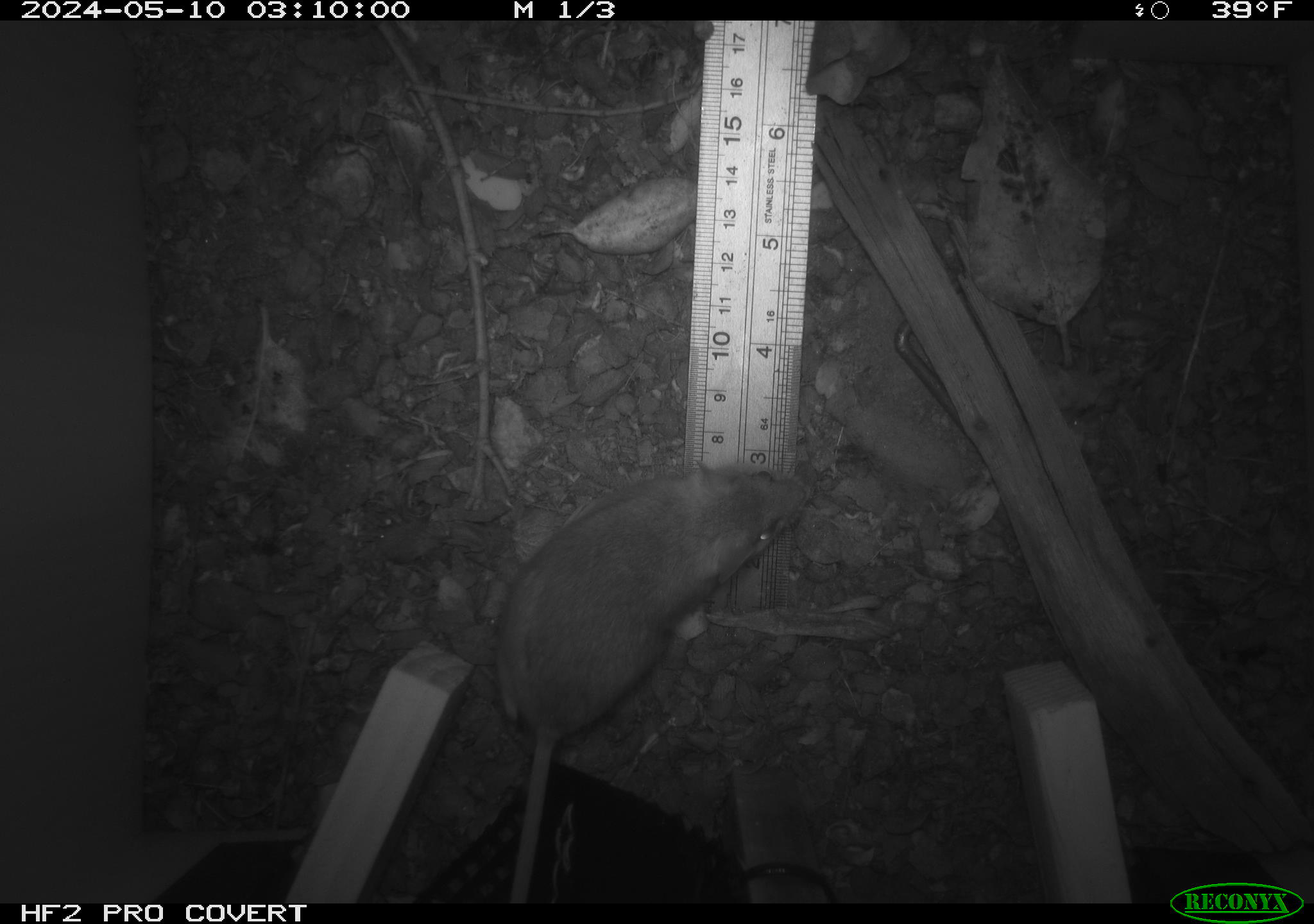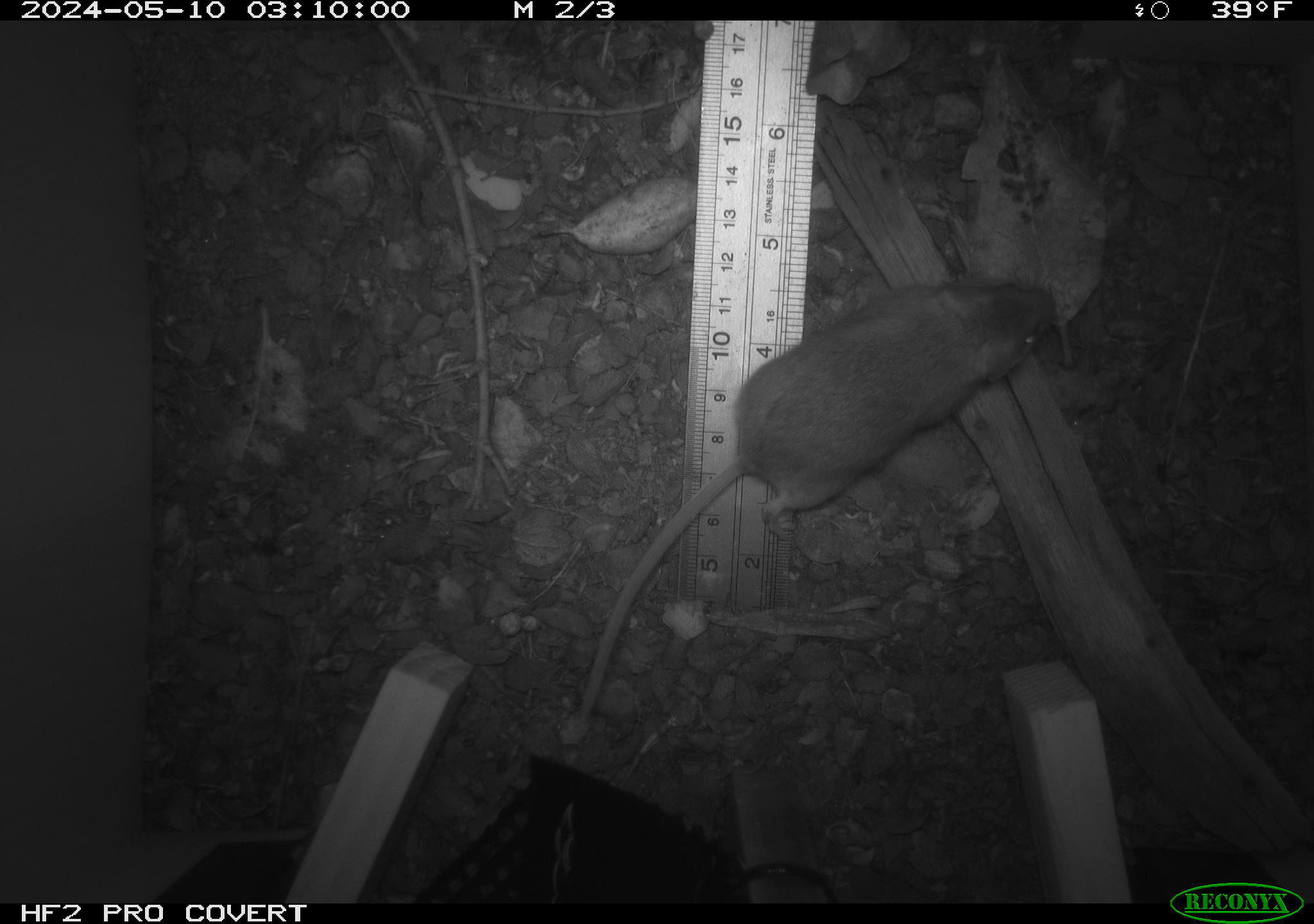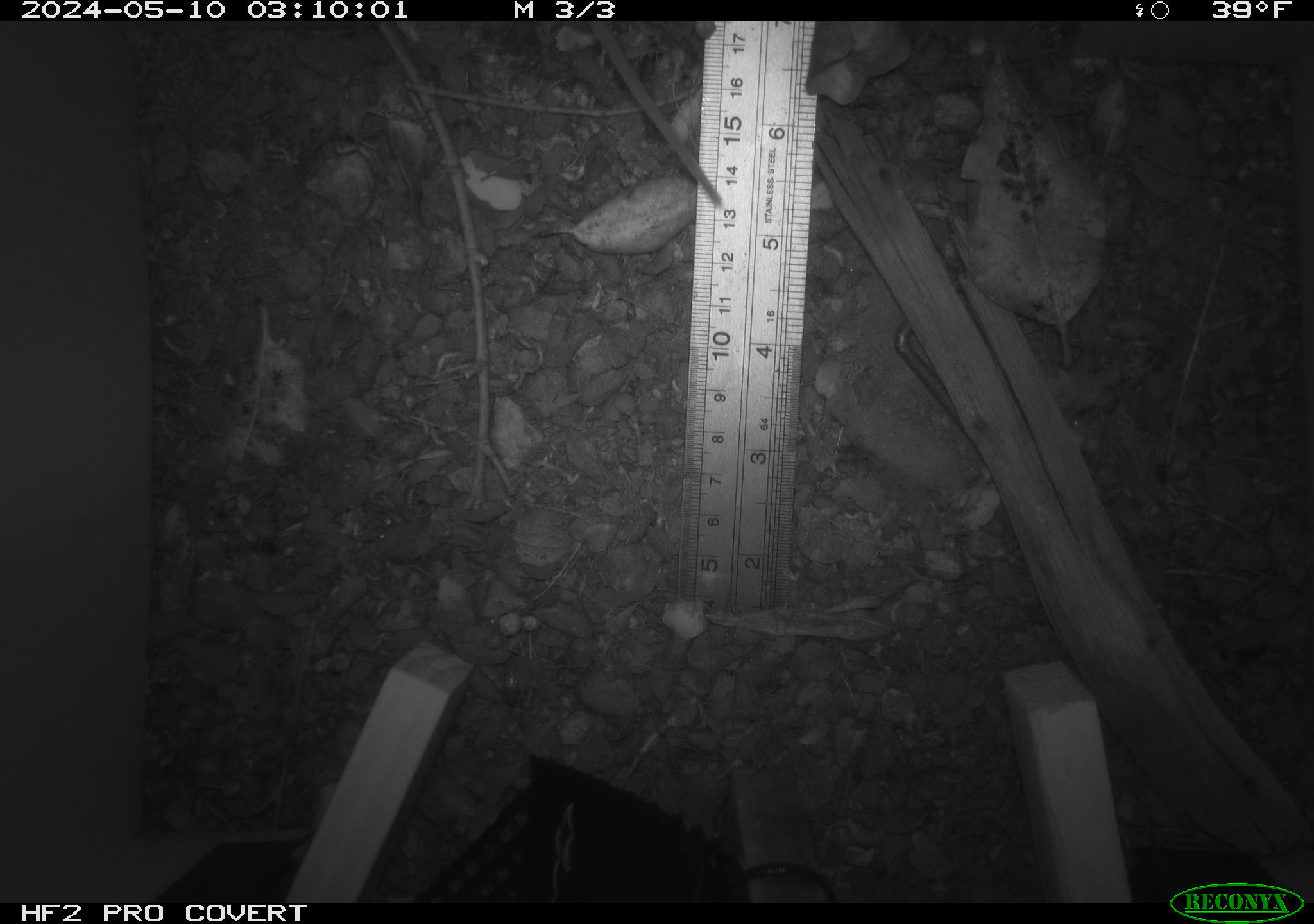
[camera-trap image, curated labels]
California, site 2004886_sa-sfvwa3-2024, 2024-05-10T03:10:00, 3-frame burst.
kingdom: Animalia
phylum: Chordata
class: Mammalia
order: Rodentia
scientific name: Rodentia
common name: mouse species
Mouse species (Rodentia).